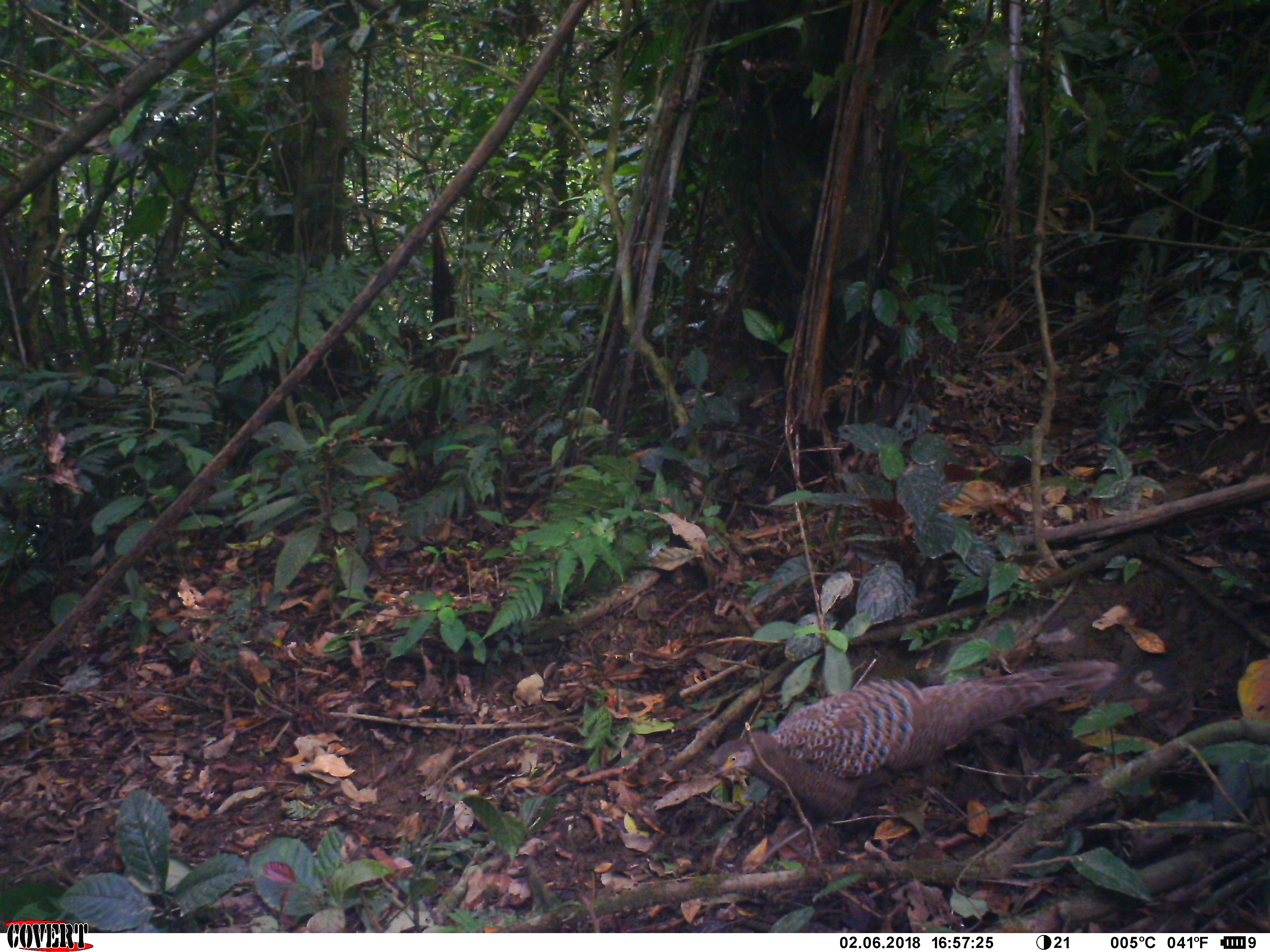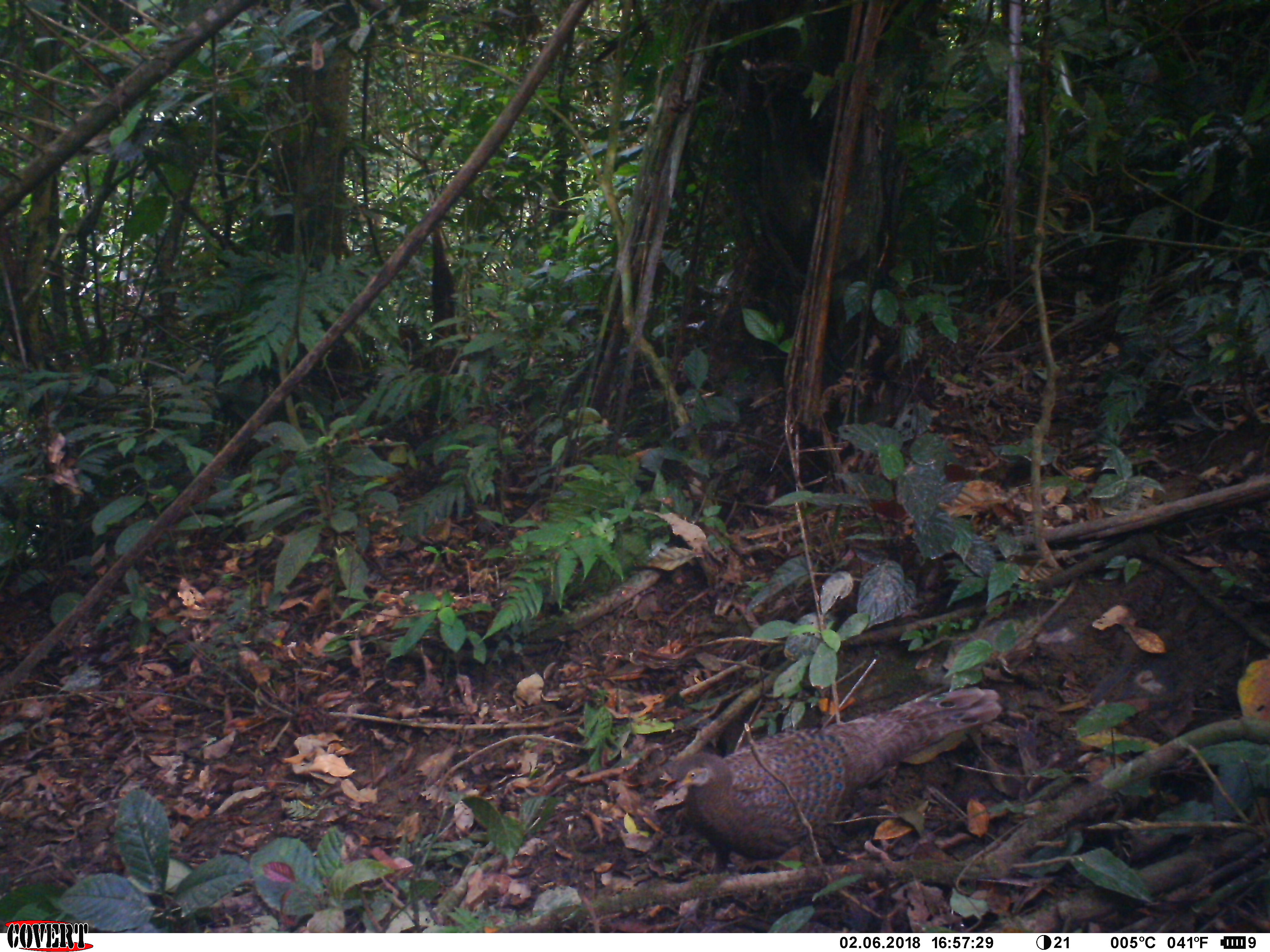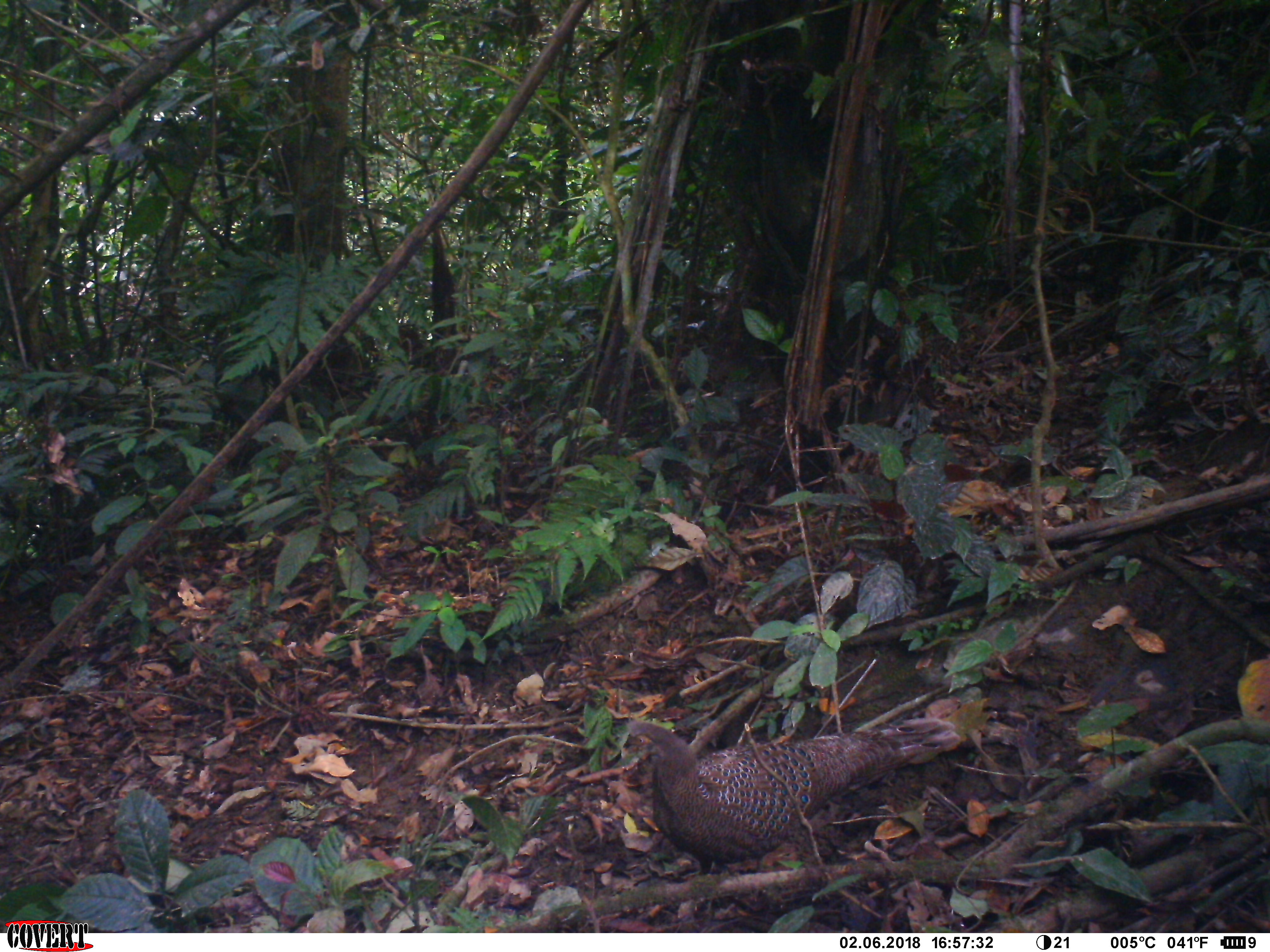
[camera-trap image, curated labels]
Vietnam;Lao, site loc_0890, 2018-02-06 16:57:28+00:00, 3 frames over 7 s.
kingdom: Animalia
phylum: Chordata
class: Aves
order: Galliformes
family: Phasianidae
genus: Polyplectron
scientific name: Polyplectron bicalcaratum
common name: gray peacock-pheasant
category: grey peacock pheasant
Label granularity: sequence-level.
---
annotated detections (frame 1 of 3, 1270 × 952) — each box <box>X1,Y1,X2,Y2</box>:
grey peacock pheasant: <box>706,660,1117,822</box>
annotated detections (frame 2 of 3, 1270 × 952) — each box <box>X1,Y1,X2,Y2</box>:
grey peacock pheasant: <box>672,686,1003,865</box>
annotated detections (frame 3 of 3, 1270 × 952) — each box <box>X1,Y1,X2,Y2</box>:
grey peacock pheasant: <box>620,719,959,877</box>